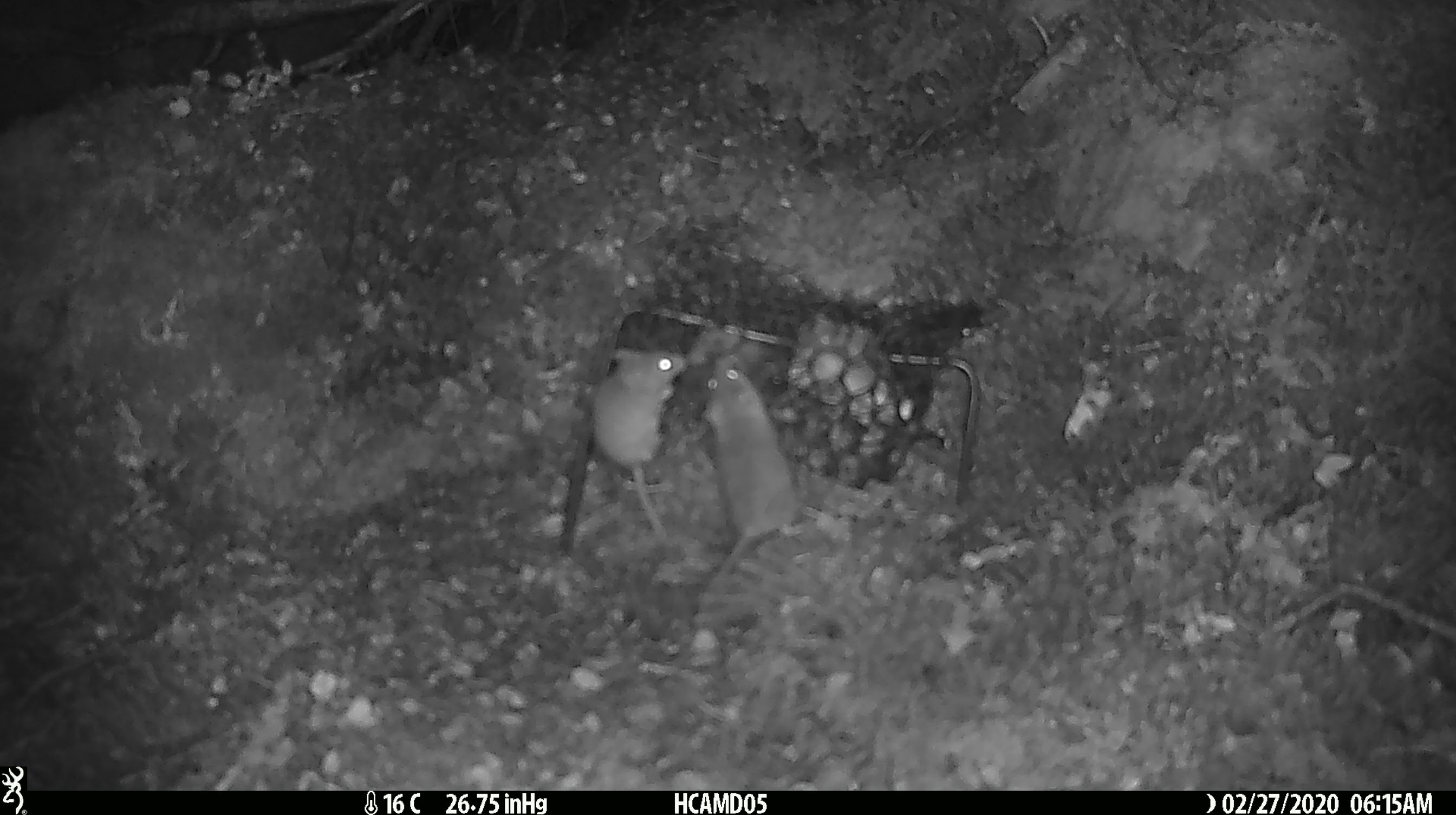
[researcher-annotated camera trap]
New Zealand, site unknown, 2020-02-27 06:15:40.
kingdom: Animalia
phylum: Chordata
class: Mammalia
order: Rodentia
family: Muridae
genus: Mus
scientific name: Mus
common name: mouse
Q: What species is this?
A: Mouse (Mus).